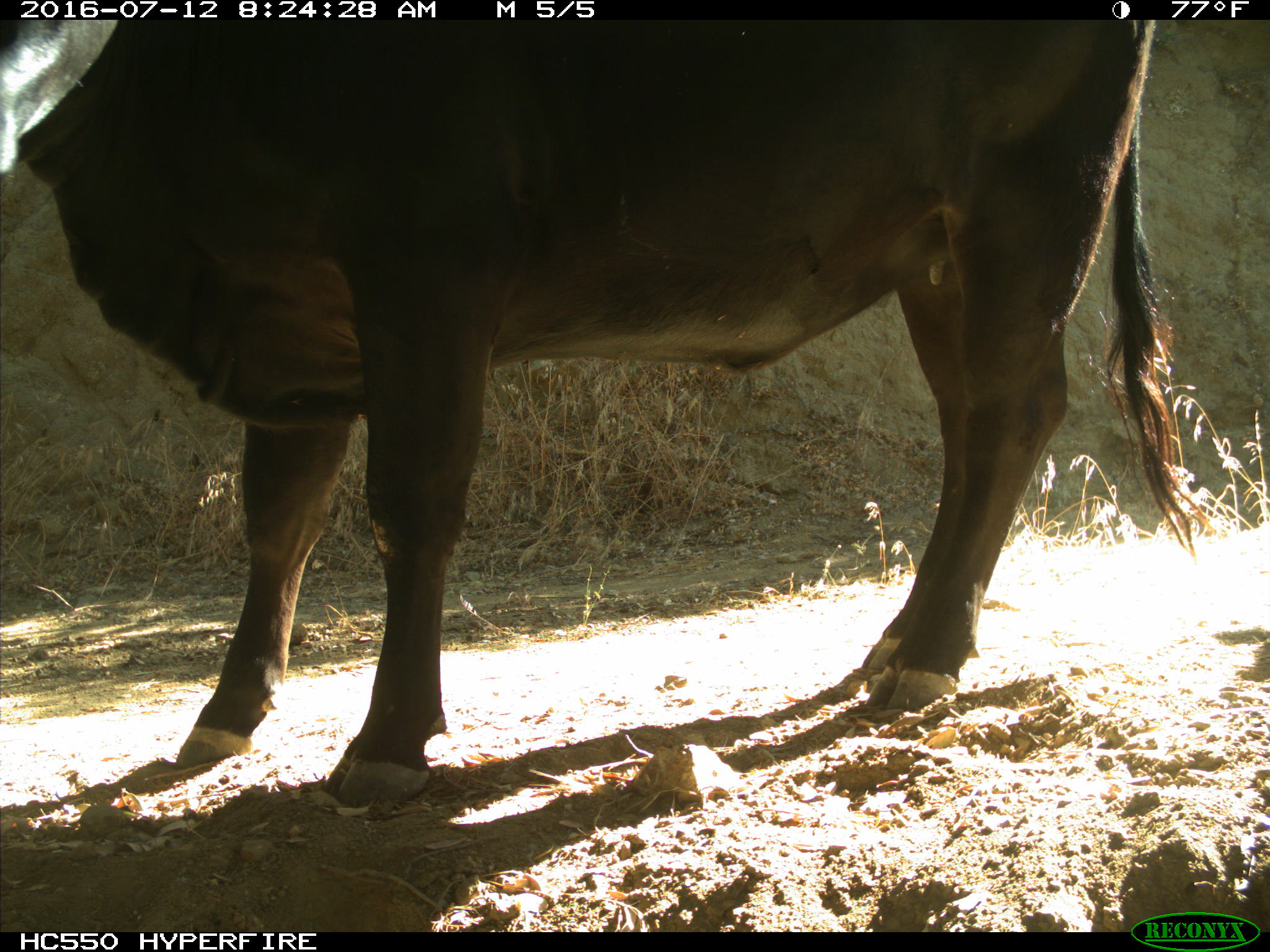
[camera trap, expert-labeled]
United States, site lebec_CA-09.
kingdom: Animalia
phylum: Chordata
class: Mammalia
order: Artiodactyla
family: Bovidae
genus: Bos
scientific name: Bos taurus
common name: domestic cow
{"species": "Bos taurus (domestic cow)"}